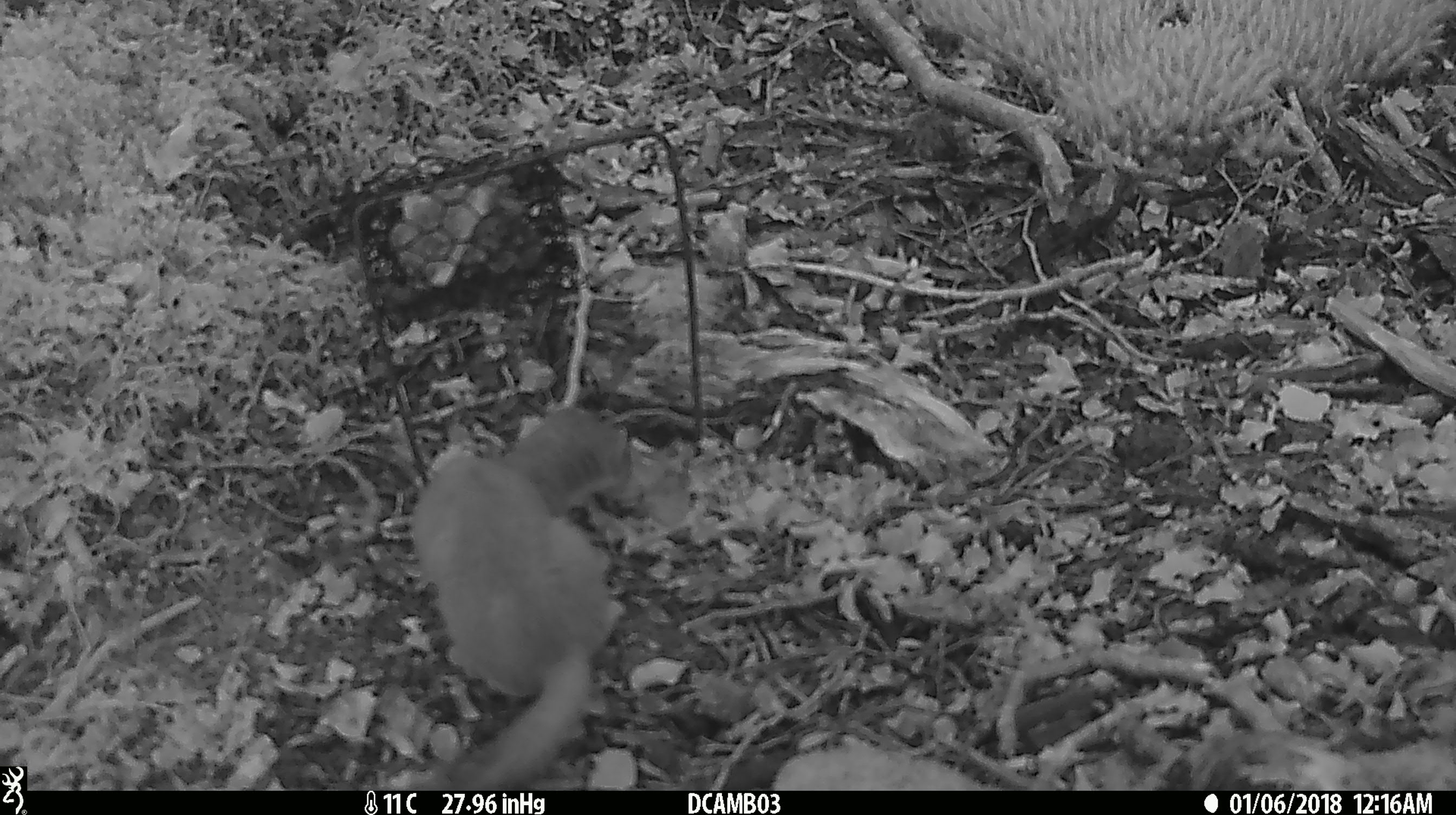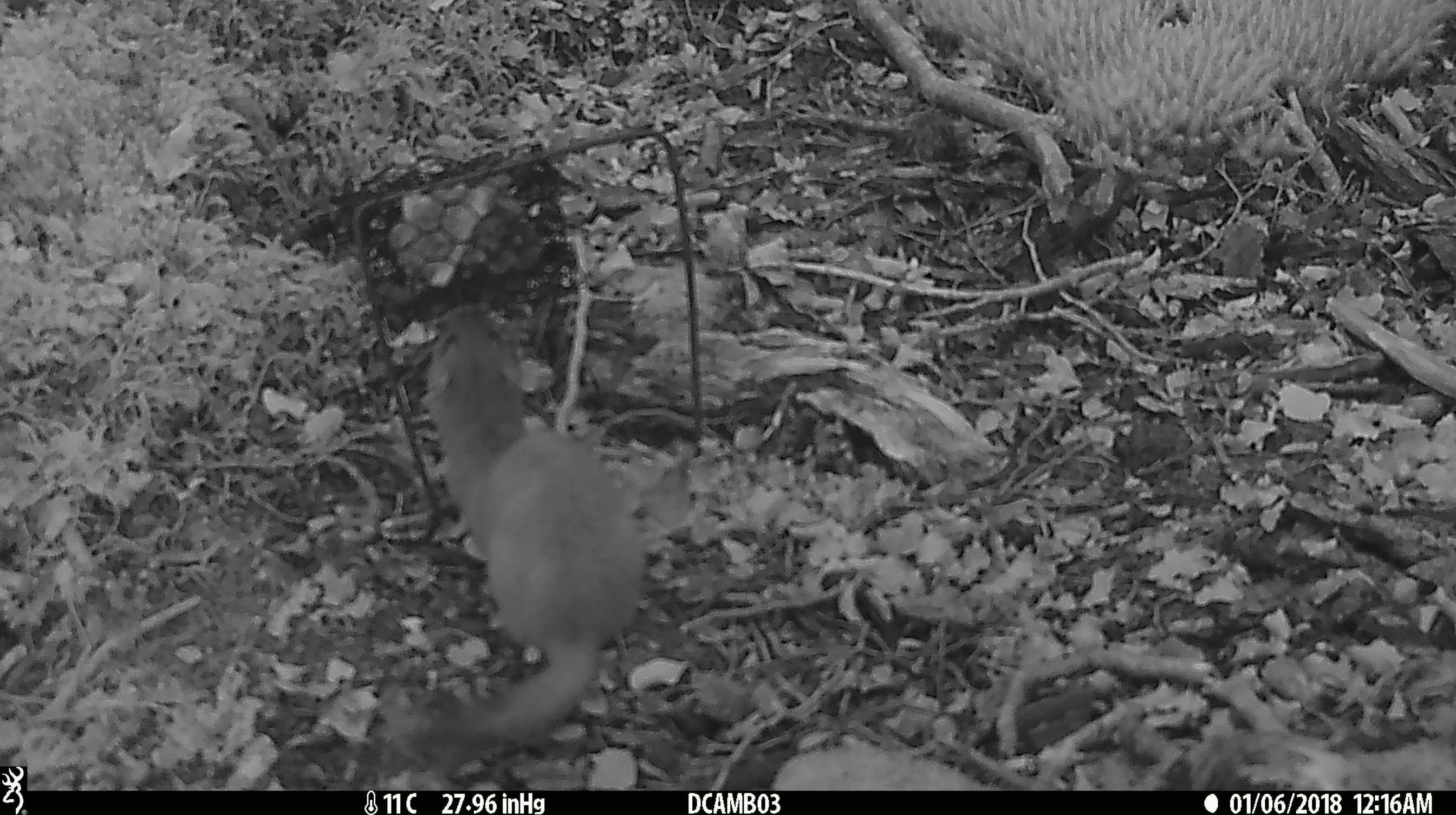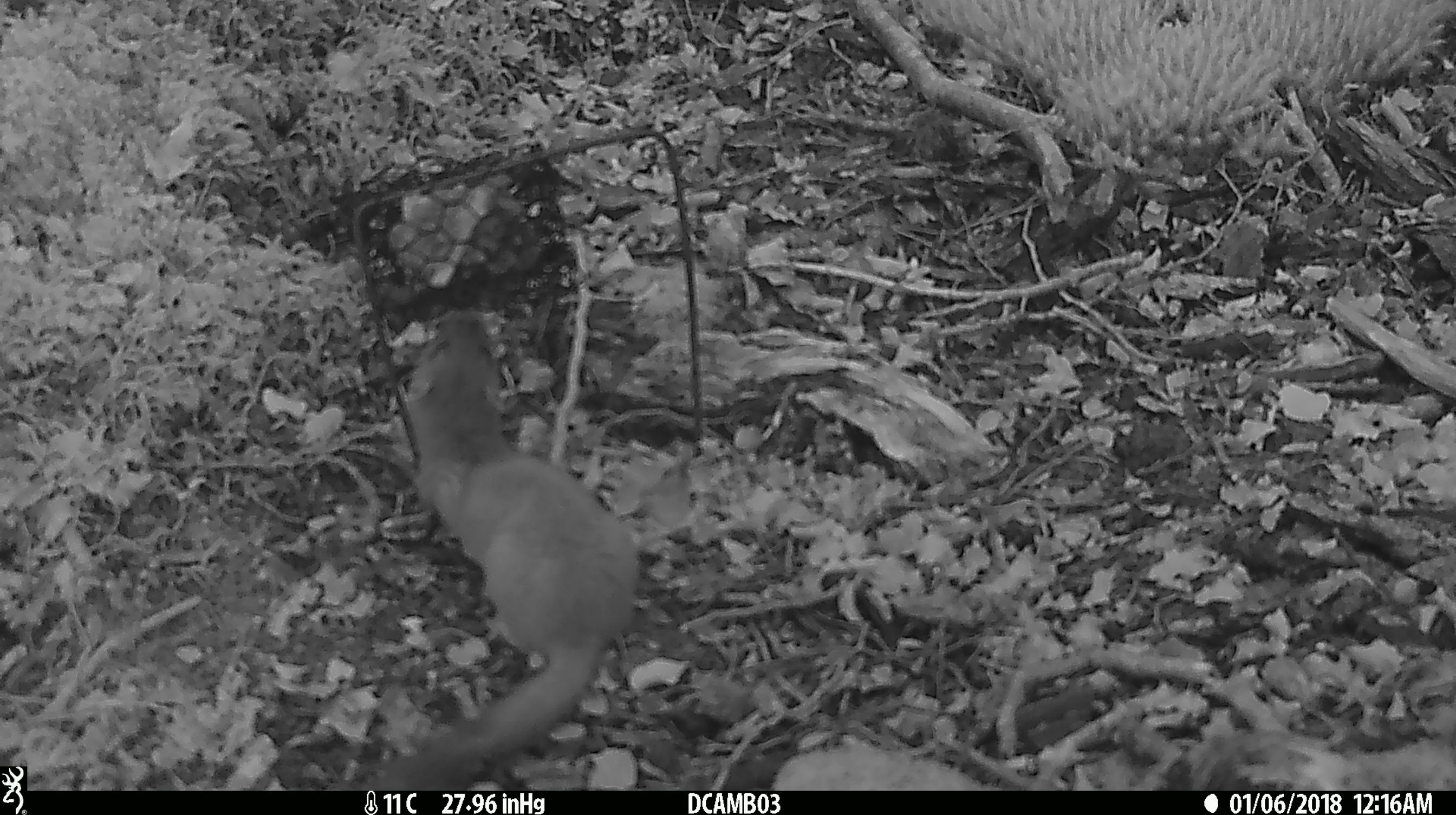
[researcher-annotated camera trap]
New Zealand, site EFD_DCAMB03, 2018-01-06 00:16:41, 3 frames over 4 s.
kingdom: Animalia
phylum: Chordata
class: Mammalia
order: Carnivora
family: Mustelidae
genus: Mustela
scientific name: Mustela erminea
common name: stoat